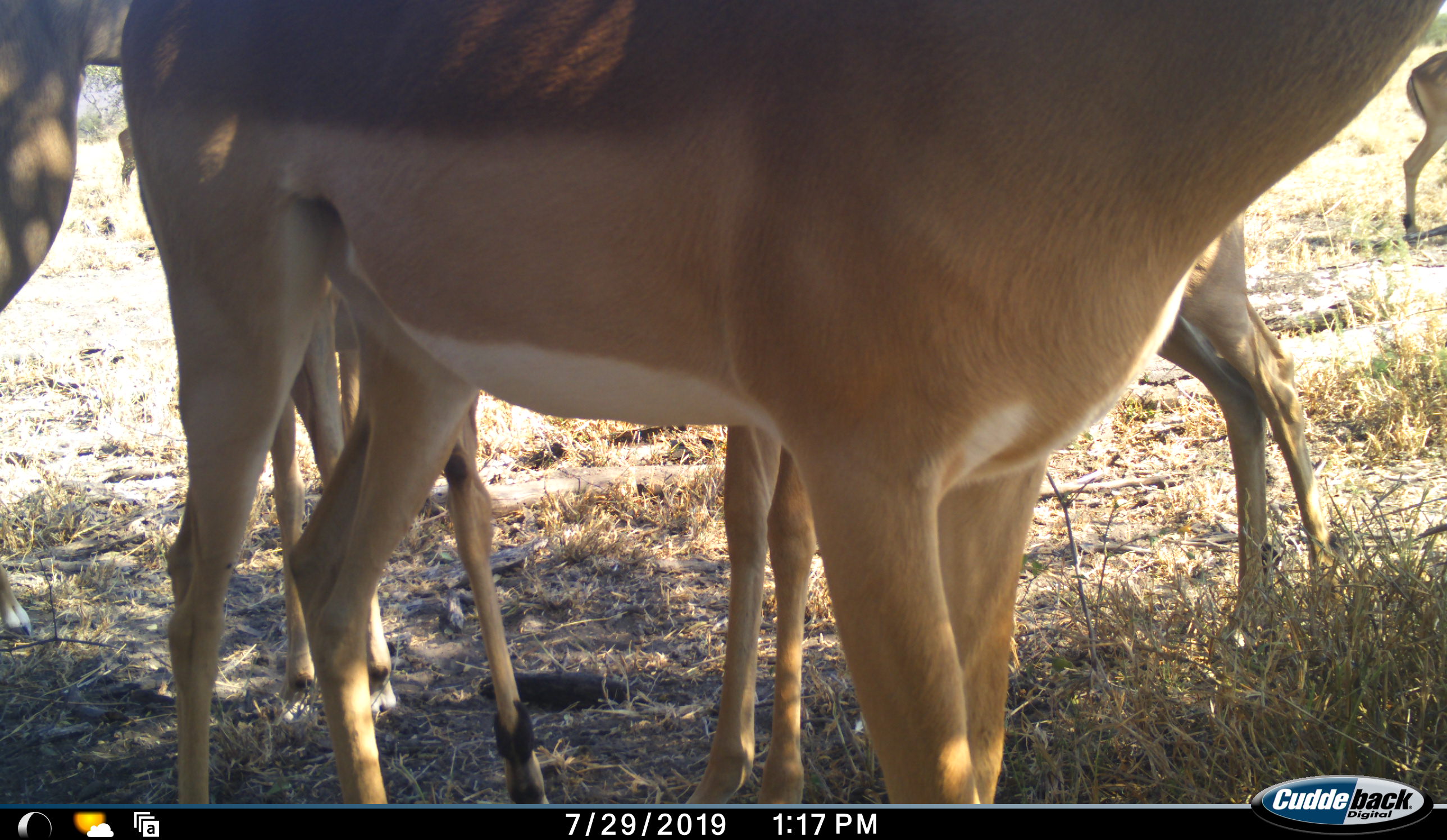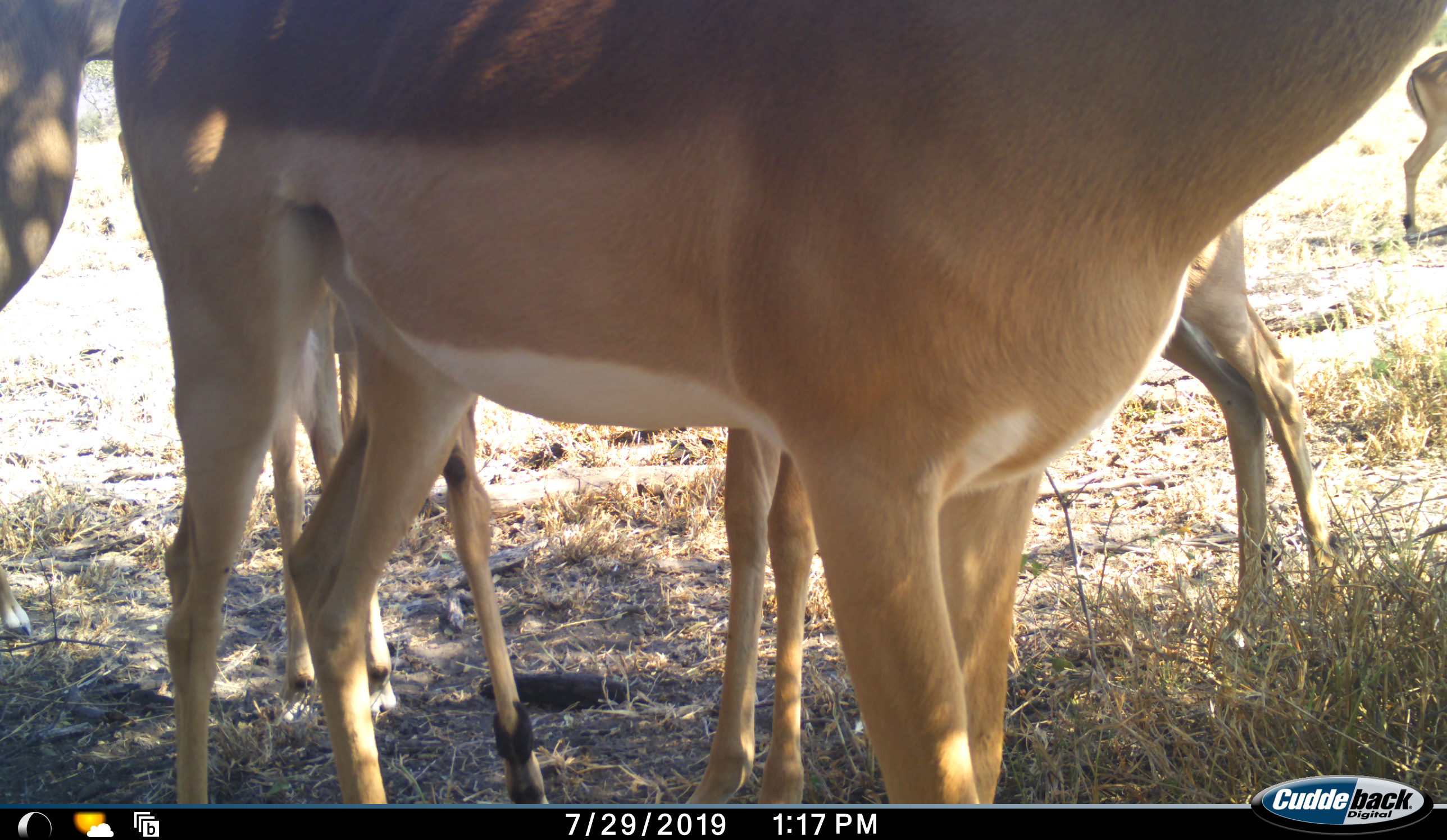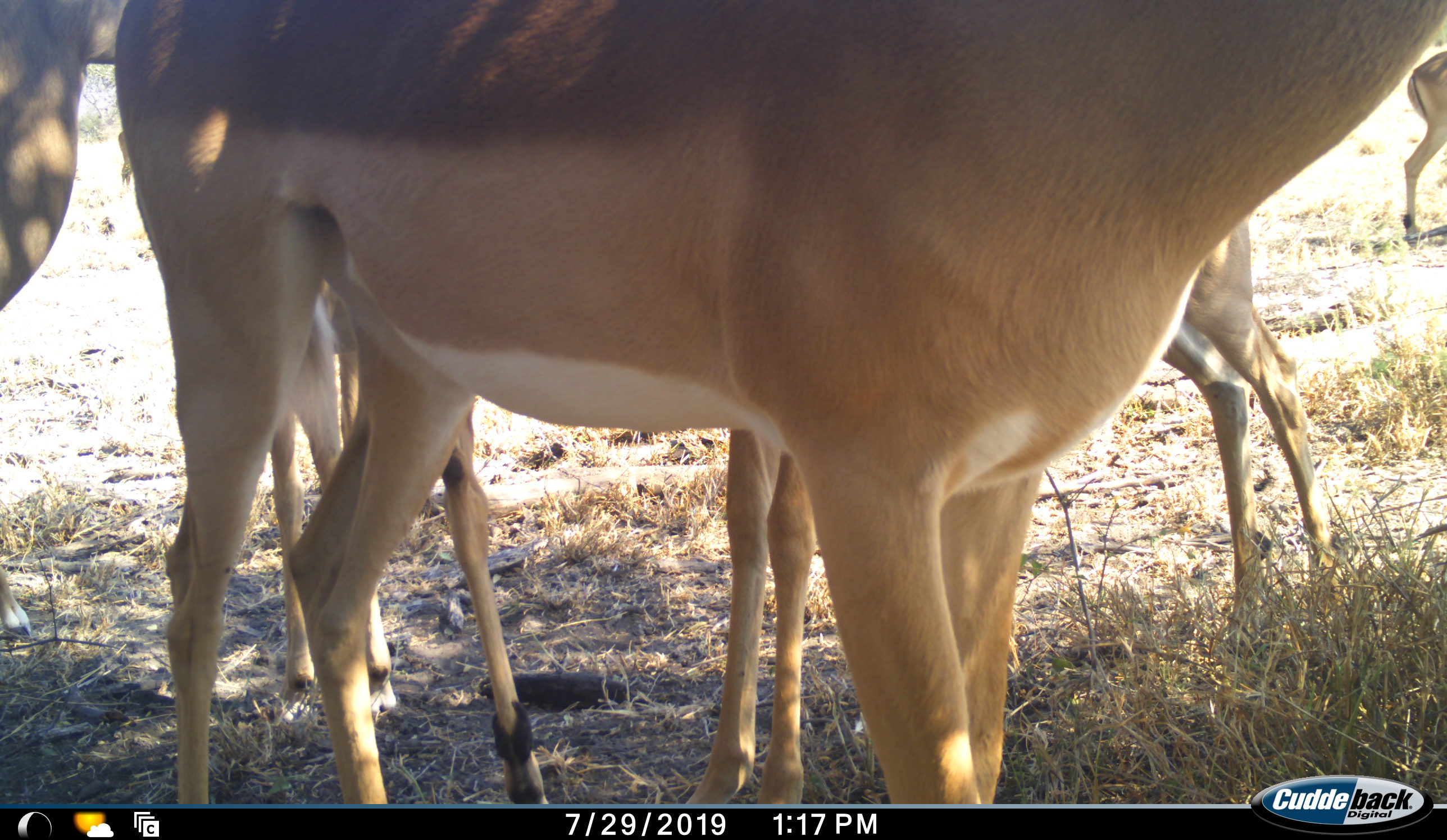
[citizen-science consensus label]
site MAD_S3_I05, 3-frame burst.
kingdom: Animalia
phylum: Chordata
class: Mammalia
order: Artiodactyla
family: Bovidae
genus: Aepyceros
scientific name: Aepyceros melampus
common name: impala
Impala (Aepyceros melampus), count 5. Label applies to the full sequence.